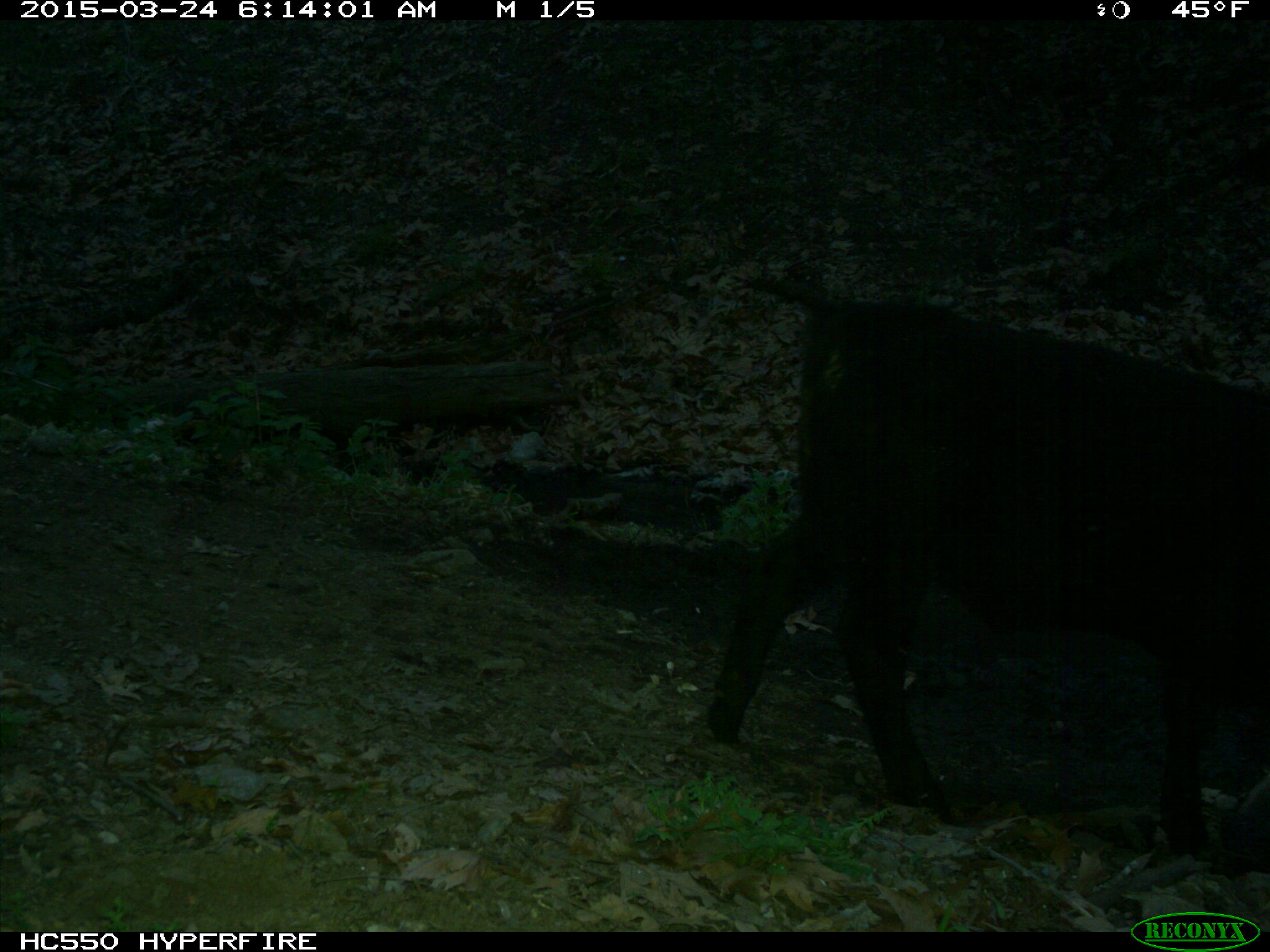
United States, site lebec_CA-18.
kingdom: Animalia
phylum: Chordata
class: Mammalia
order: Artiodactyla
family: Bovidae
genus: Bos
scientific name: Bos taurus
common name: domestic cow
Bos taurus (domestic cow).